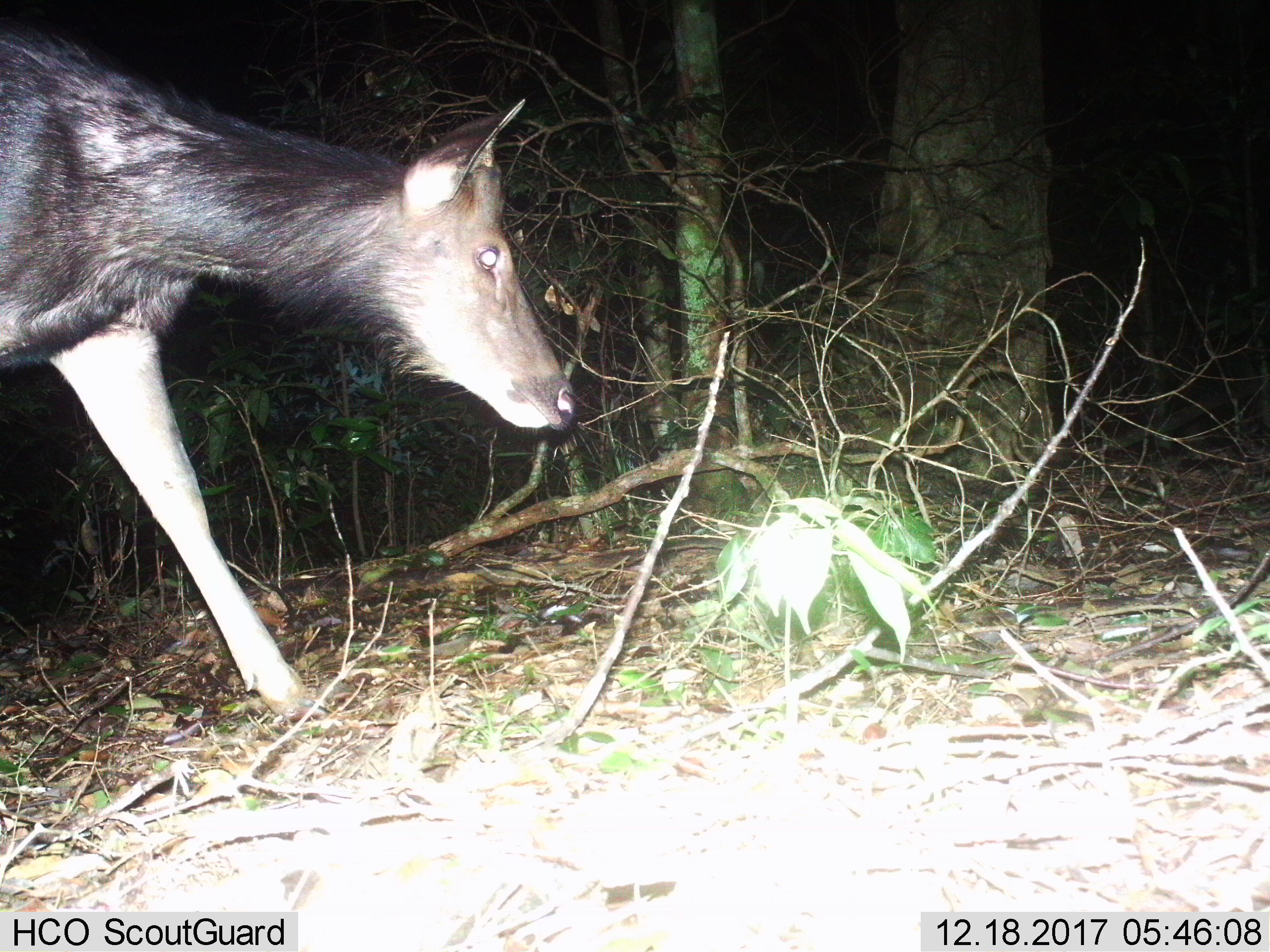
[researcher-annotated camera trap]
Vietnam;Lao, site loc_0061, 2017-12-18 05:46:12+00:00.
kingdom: Animalia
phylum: Chordata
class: Mammalia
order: Artiodactyla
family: Cervidae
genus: Rusa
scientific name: Rusa unicolor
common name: sambar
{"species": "sambar (Rusa unicolor)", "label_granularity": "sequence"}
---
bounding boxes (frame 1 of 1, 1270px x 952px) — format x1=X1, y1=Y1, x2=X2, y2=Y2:
sambar: x1=0, y1=37, x2=575, y2=718